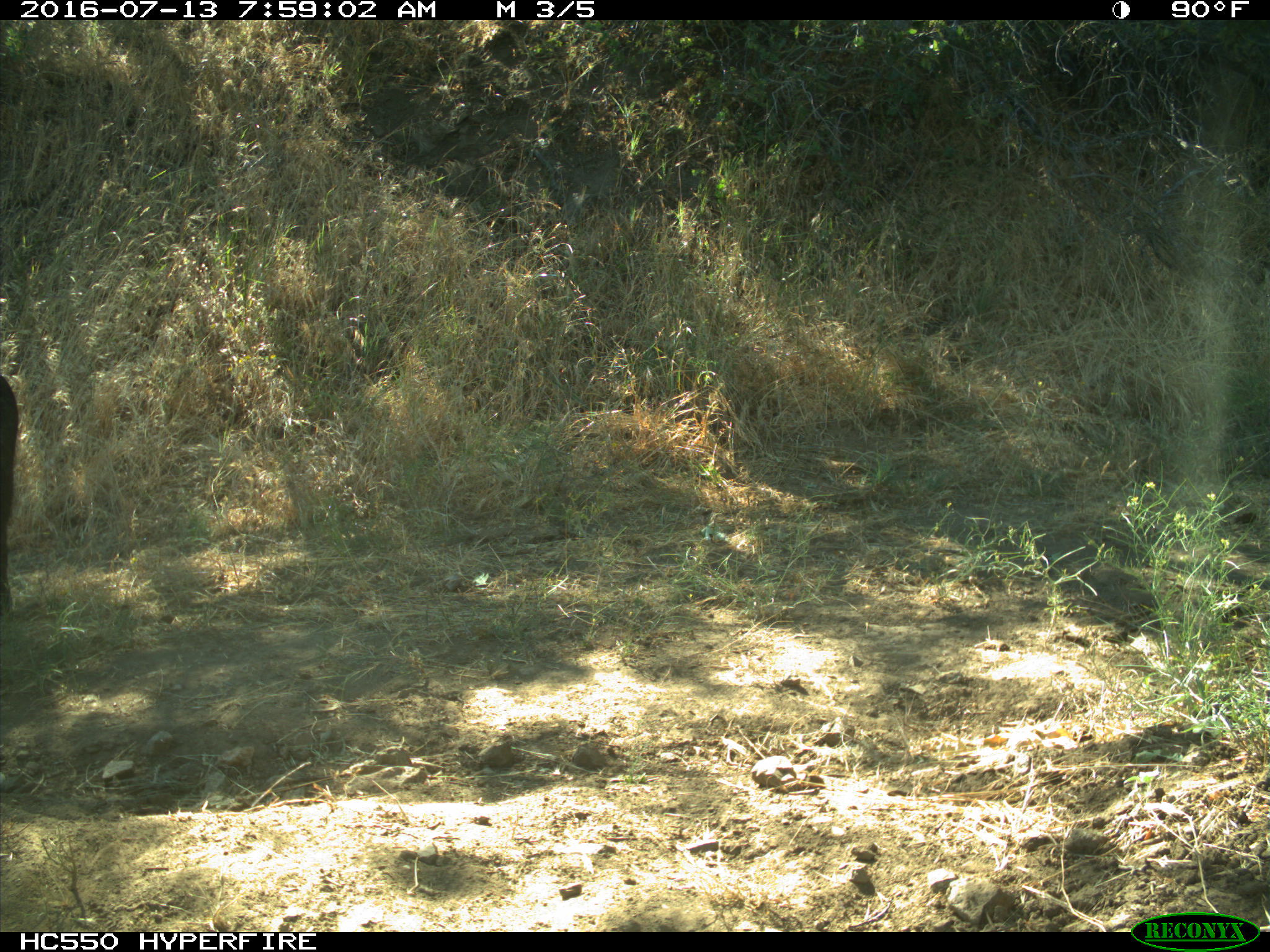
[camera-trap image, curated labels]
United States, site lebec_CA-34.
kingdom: Animalia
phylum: Chordata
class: Mammalia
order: Artiodactyla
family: Suidae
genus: Sus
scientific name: Sus scrofa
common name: wild boar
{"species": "Sus scrofa (wild boar)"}